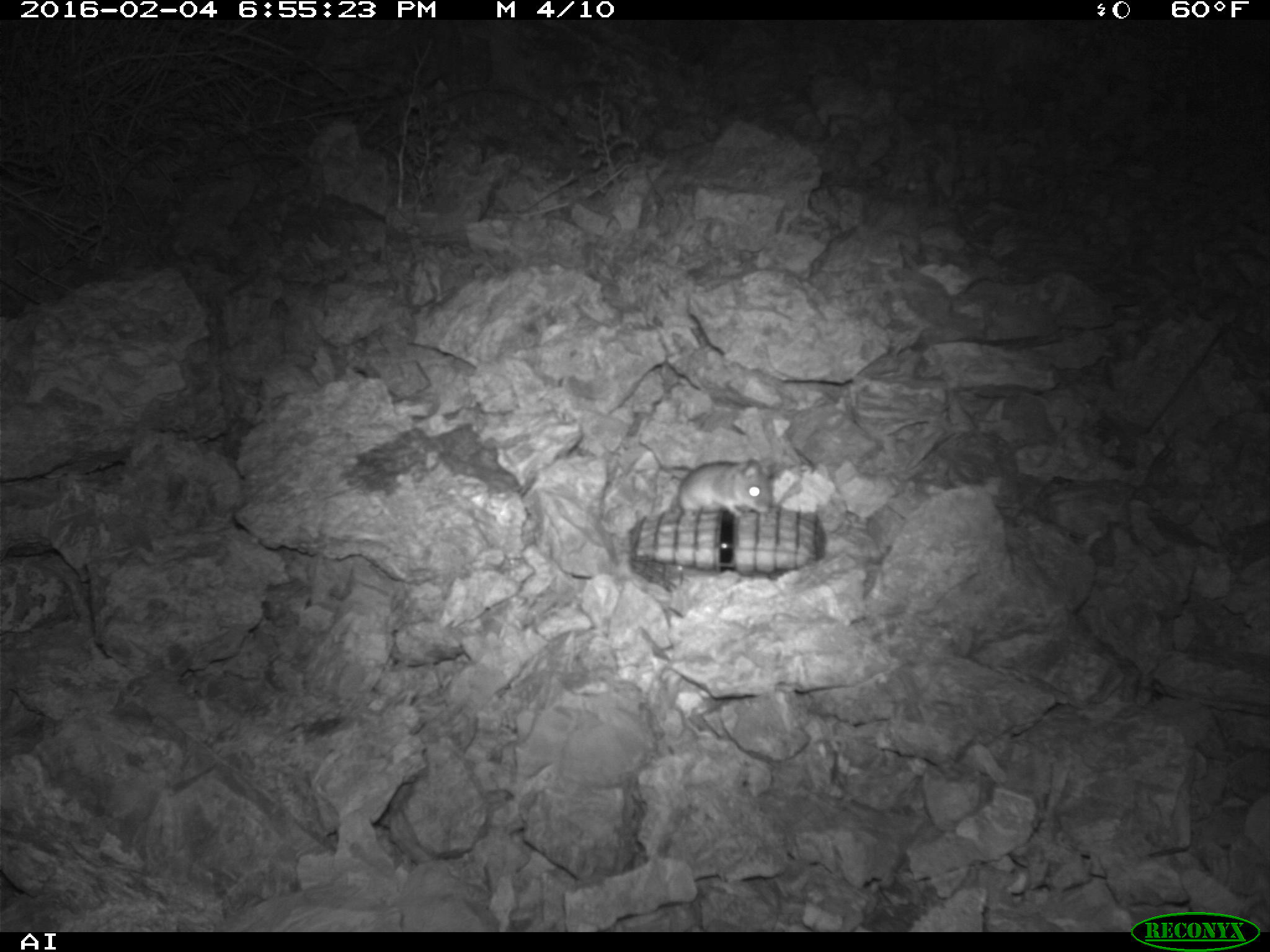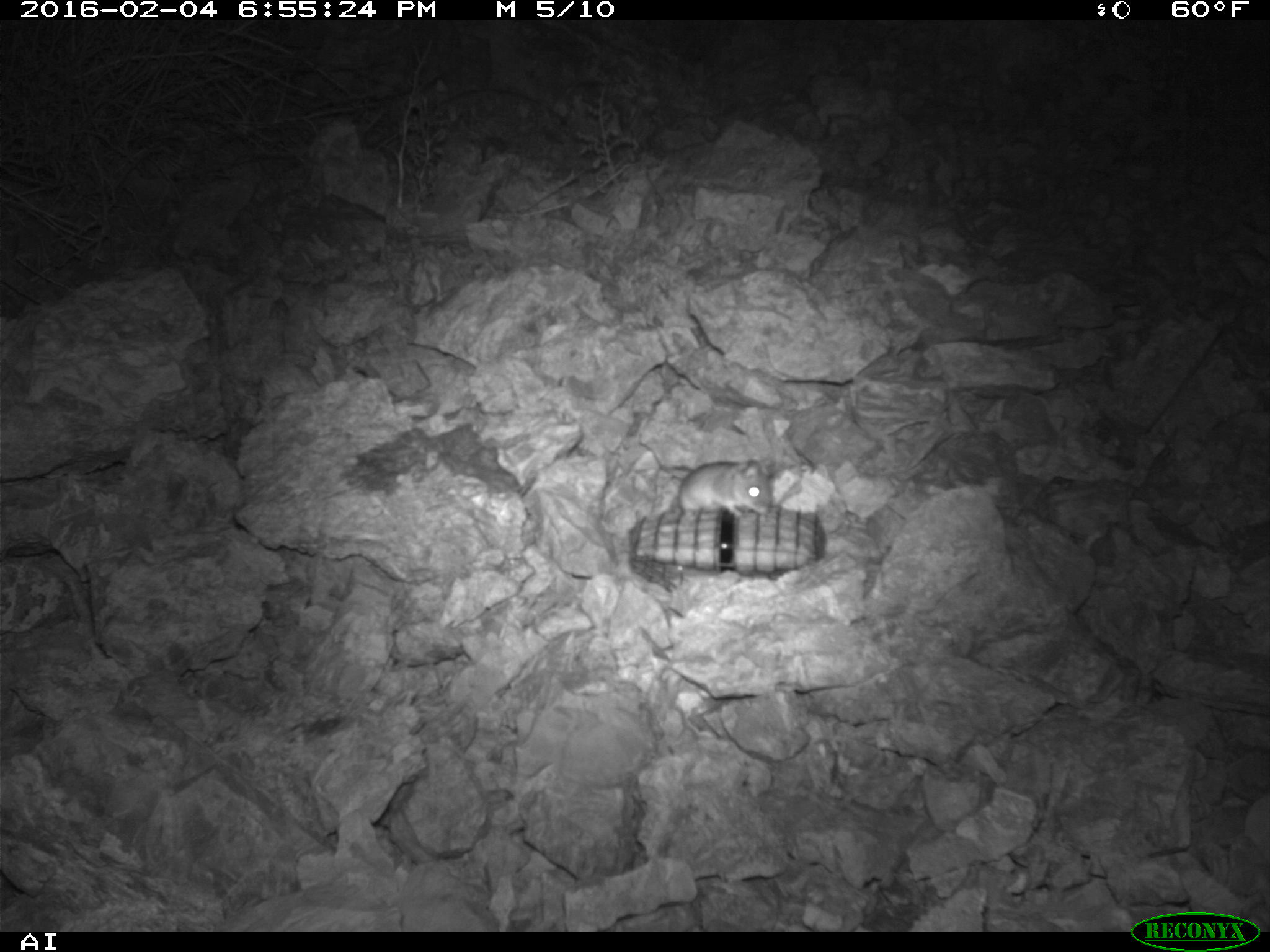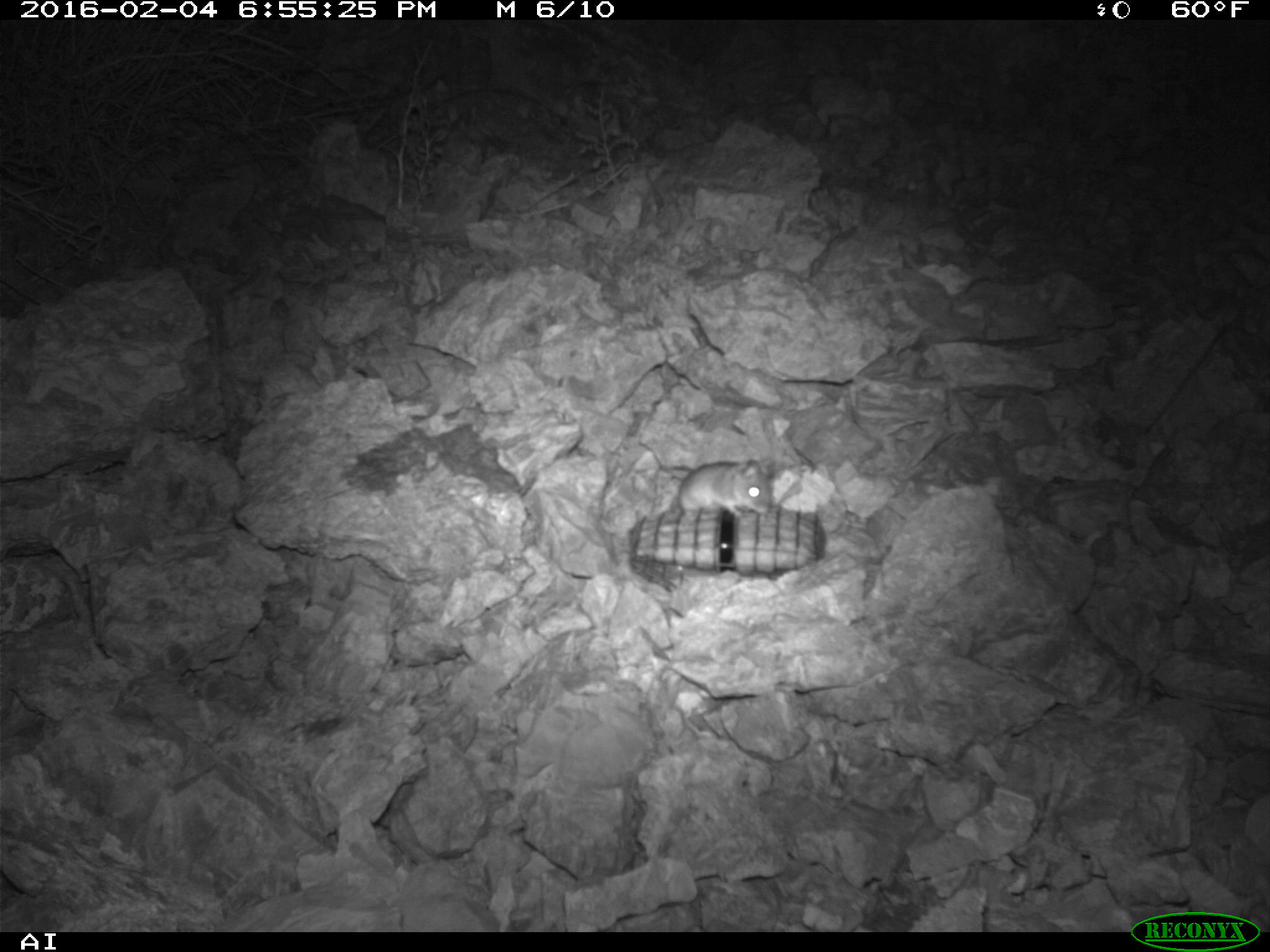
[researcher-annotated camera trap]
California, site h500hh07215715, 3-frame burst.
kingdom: Animalia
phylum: Chordata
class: Mammalia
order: Rodentia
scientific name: Rodentia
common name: rodent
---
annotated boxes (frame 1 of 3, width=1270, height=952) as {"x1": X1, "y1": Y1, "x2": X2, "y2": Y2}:
rodent: {"x1": 670, "y1": 452, "x2": 802, "y2": 518}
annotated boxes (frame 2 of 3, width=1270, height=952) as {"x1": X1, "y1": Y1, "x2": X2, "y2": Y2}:
rodent: {"x1": 670, "y1": 454, "x2": 774, "y2": 518}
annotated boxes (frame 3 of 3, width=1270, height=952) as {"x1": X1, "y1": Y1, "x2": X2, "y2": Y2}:
rodent: {"x1": 677, "y1": 456, "x2": 773, "y2": 518}